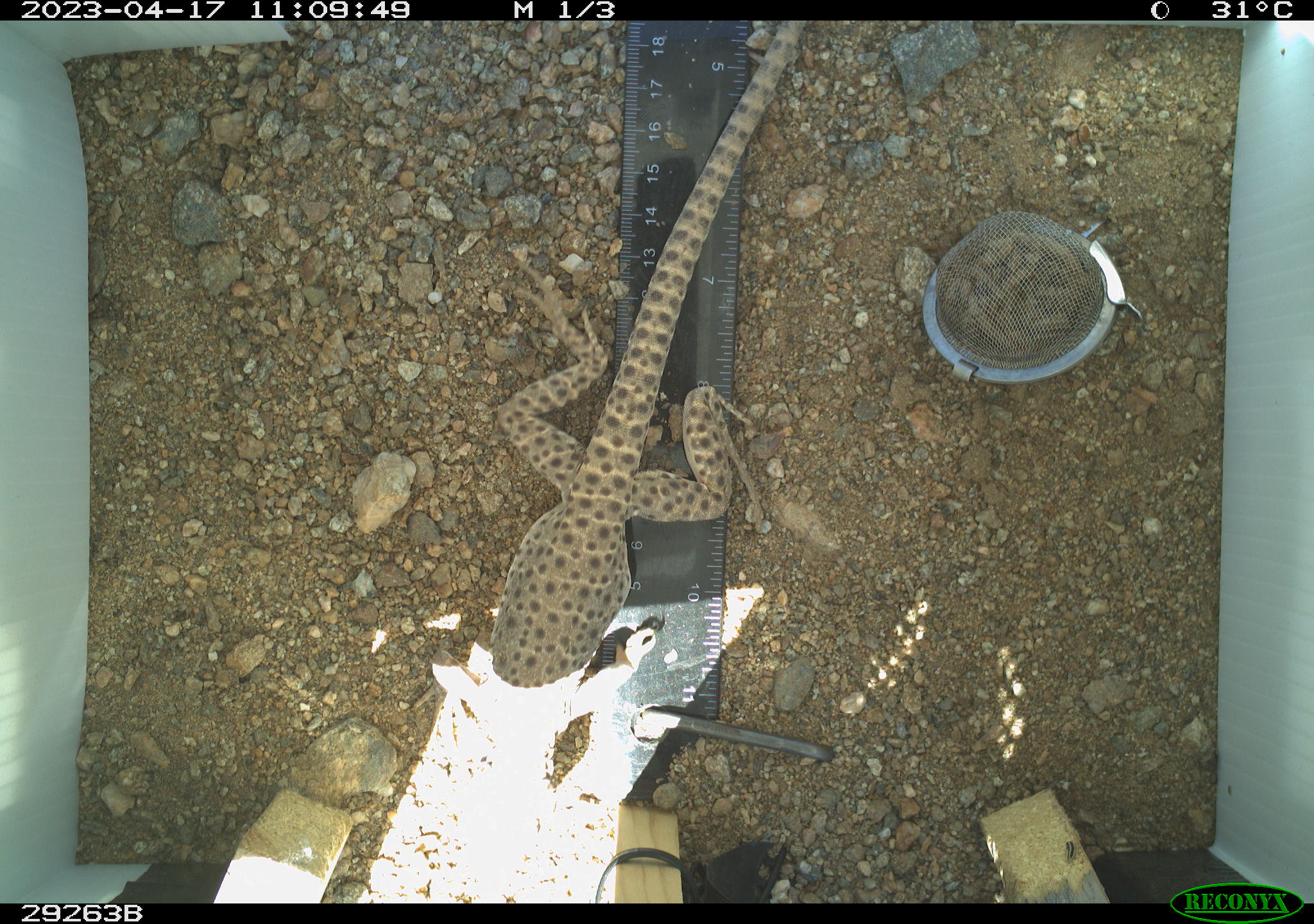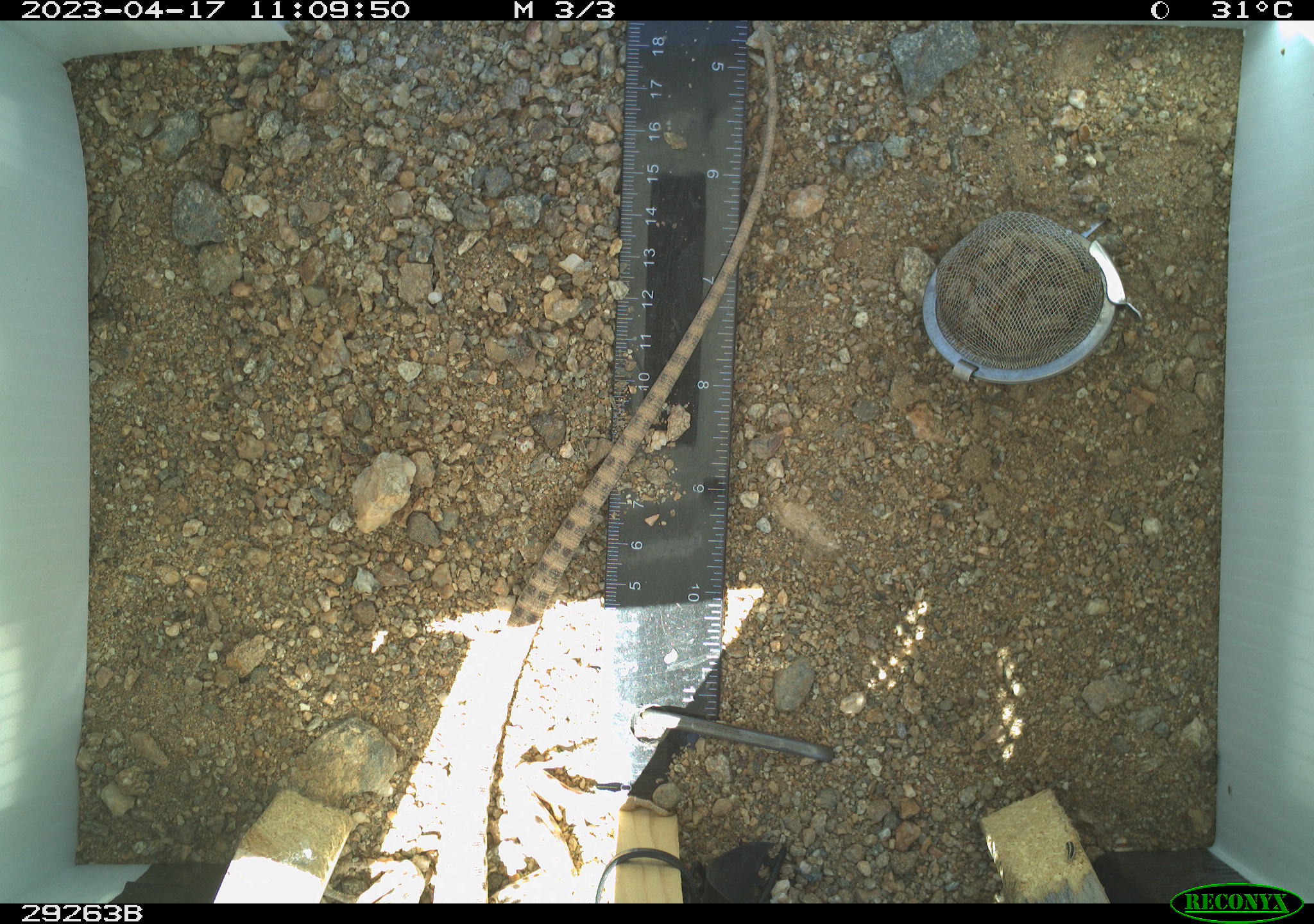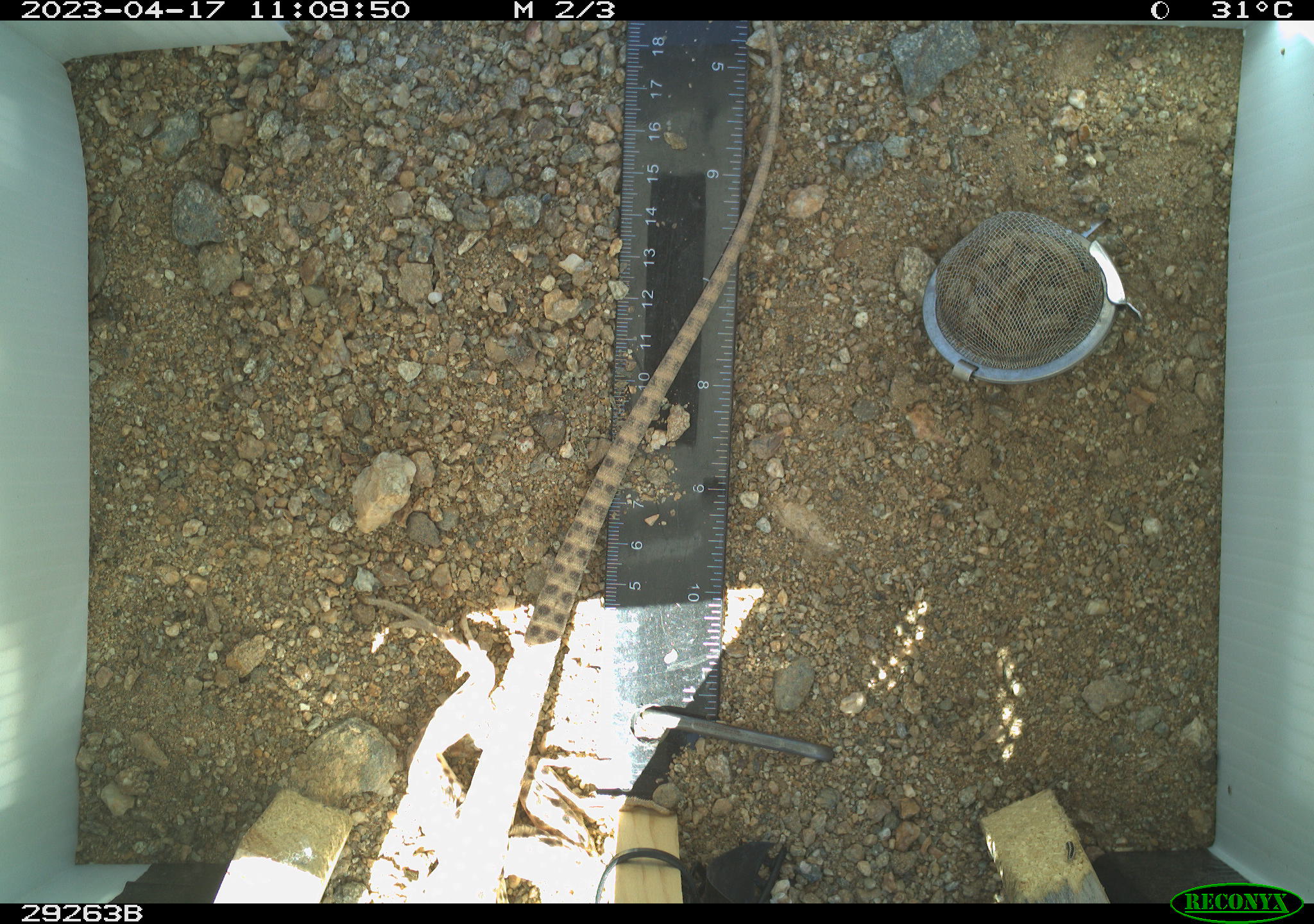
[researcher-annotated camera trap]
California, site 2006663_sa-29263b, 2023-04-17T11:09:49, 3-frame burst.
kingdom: Animalia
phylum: Chordata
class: Reptilia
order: Squamata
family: Crotaphytidae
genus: Gambelia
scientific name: Gambelia wislizenii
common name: long-nosed leopard lizard